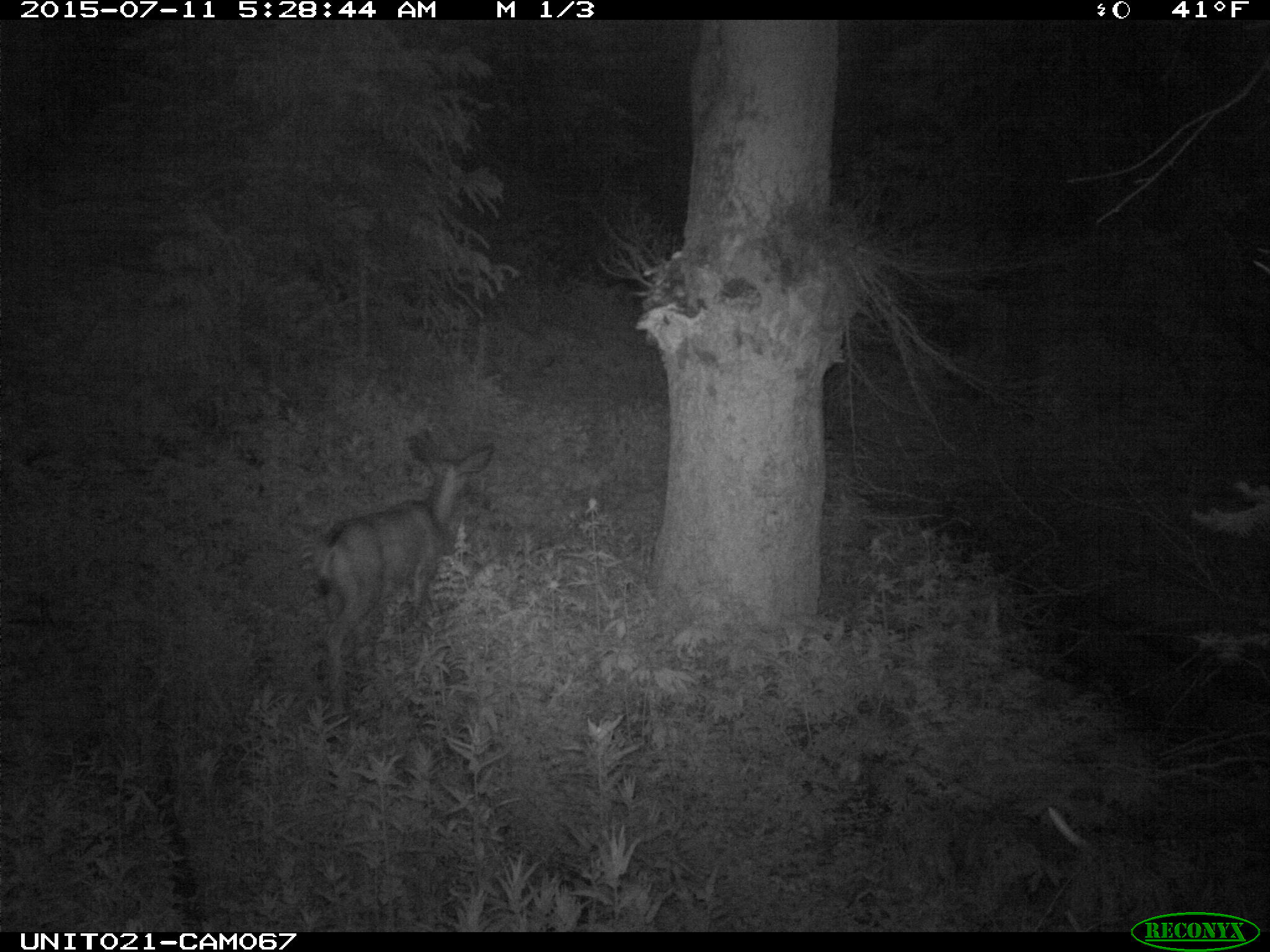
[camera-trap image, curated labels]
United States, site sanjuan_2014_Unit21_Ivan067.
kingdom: Animalia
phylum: Chordata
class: Mammalia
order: Artiodactyla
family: Cervidae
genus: Odocoileus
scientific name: Odocoileus hemionus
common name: mule deer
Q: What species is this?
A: Odocoileus hemionus (mule deer).